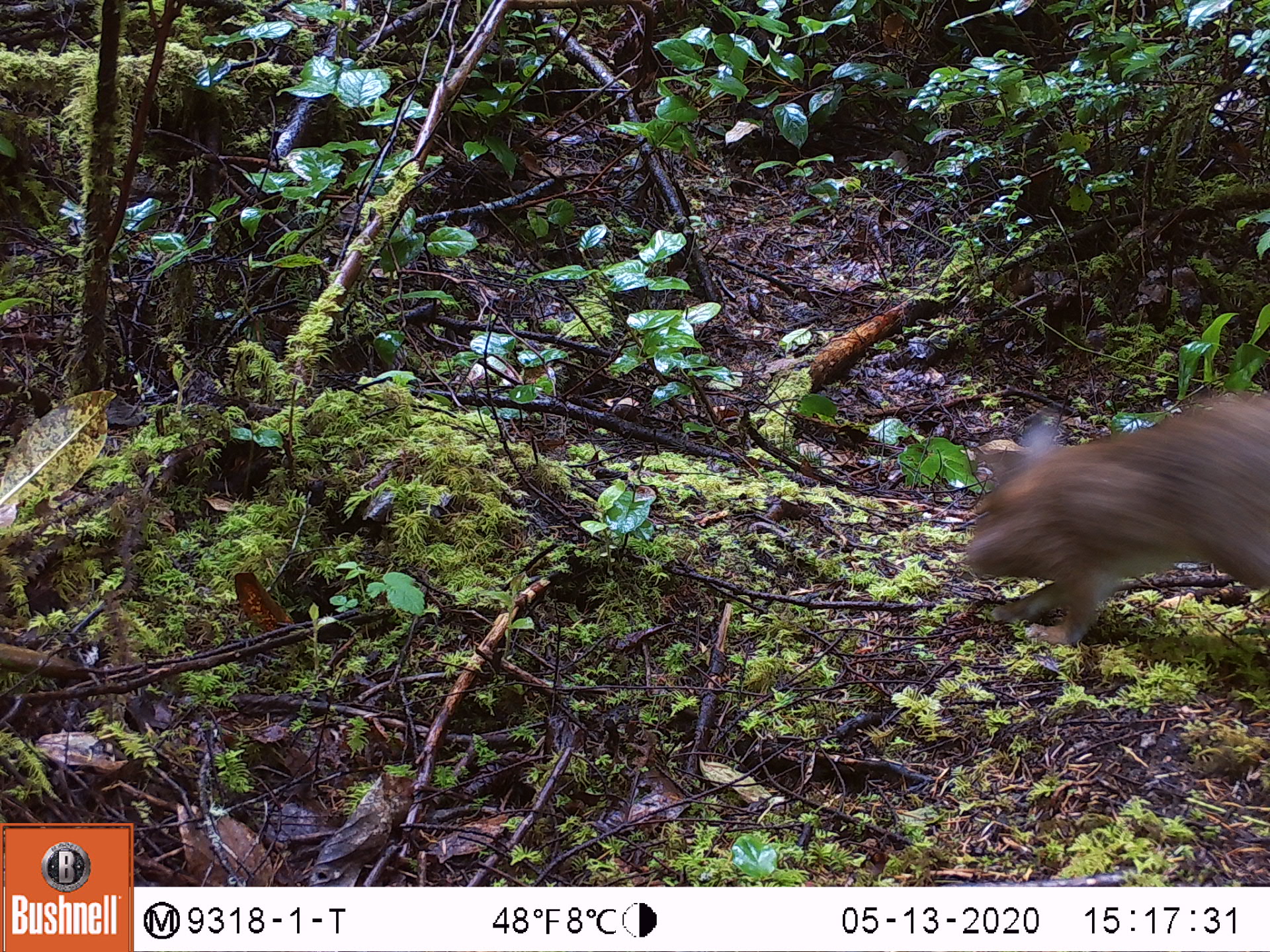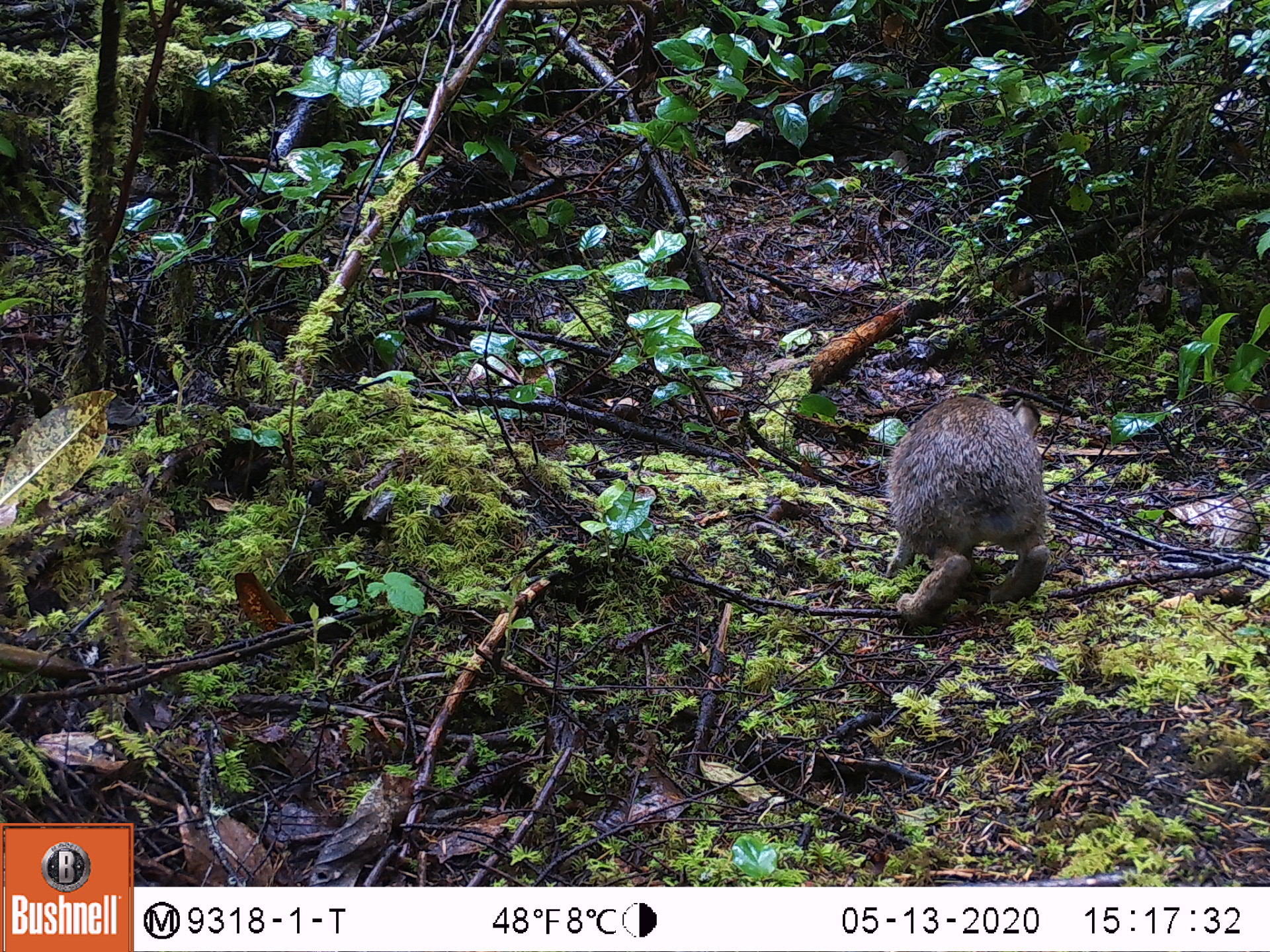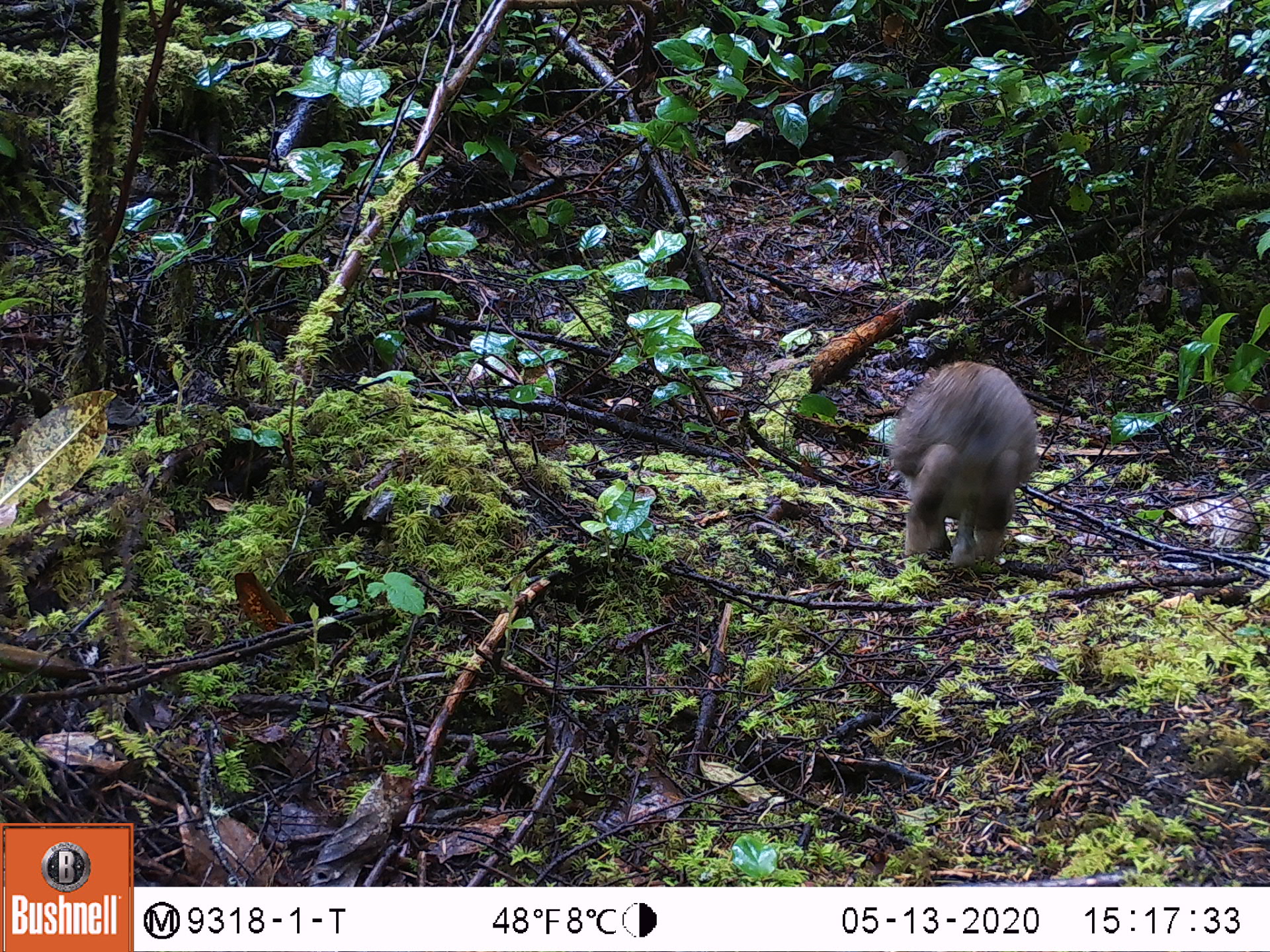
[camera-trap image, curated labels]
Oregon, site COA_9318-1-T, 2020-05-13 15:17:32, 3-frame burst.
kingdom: Animalia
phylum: Chordata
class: Mammalia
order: Lagomorpha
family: Leporidae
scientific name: Leporidae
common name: hares and rabbits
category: leporidae family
Leporidae family (hares and rabbits) (Leporidae).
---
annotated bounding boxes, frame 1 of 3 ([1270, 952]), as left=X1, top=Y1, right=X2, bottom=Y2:
leporidae family: left=958, top=385, right=1269, bottom=643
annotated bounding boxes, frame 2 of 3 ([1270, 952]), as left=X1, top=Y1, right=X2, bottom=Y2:
leporidae family: left=869, top=394, right=1054, bottom=625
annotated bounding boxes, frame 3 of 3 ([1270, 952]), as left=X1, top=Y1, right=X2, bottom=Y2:
leporidae family: left=886, top=360, right=1039, bottom=578